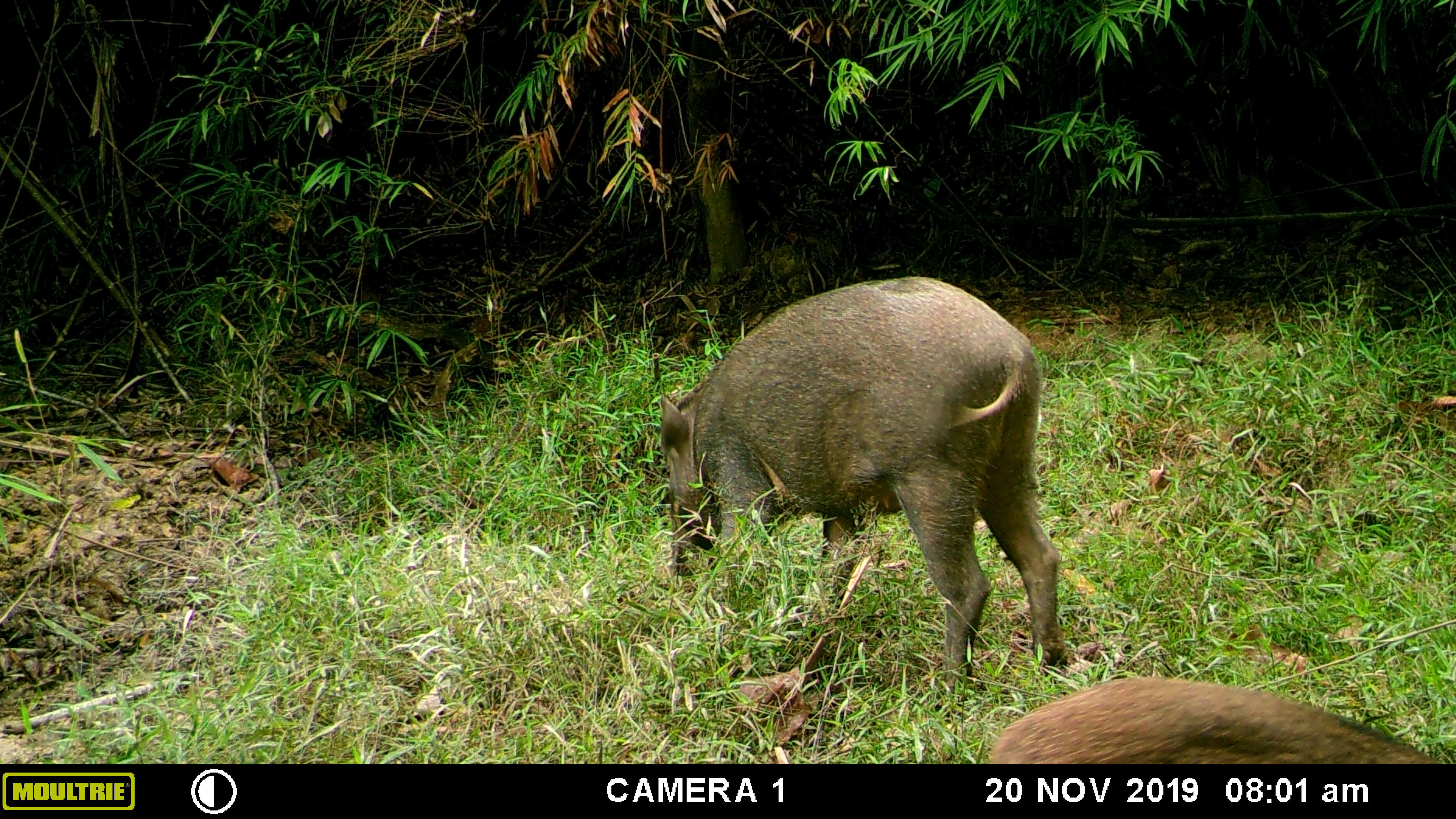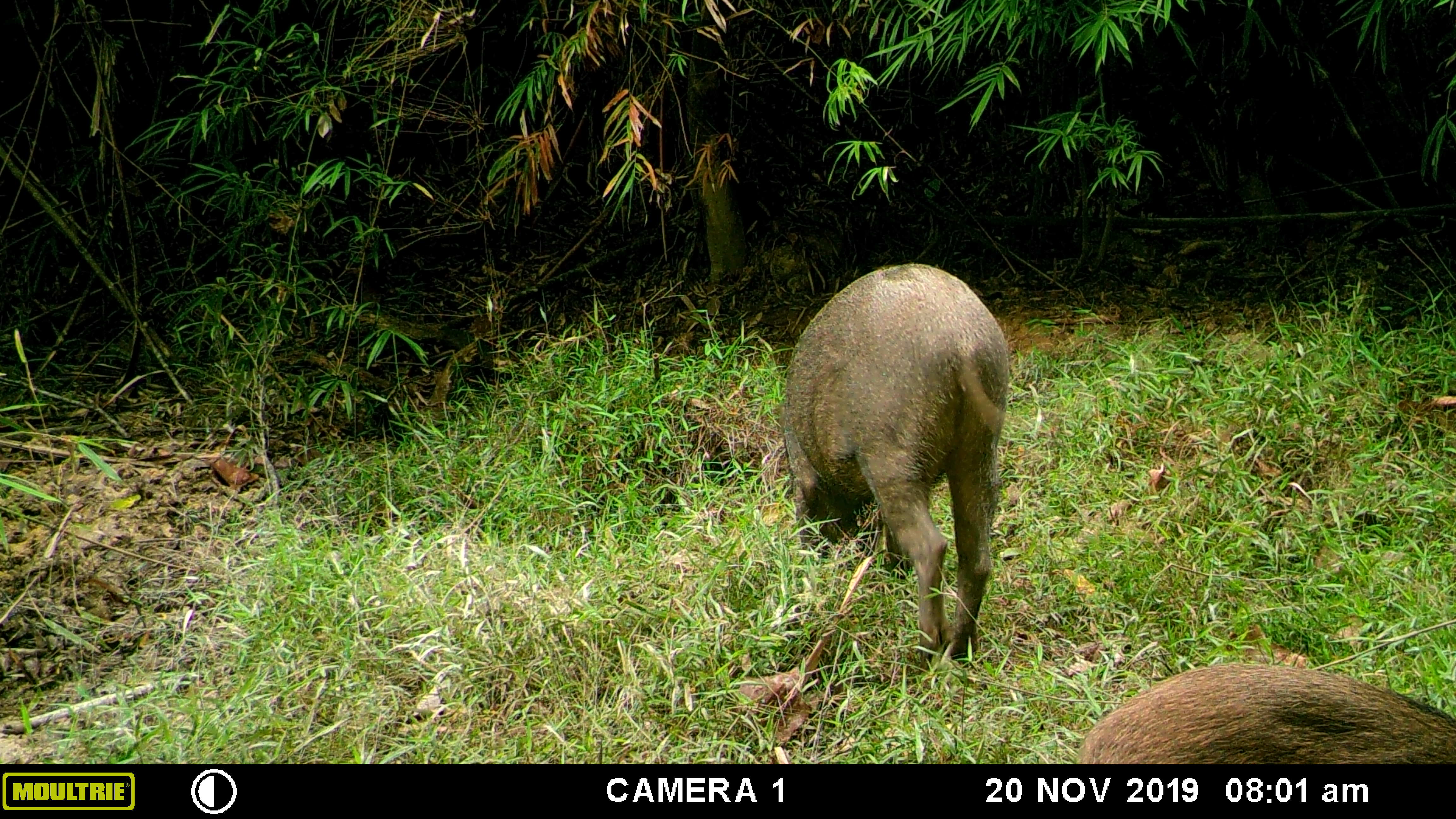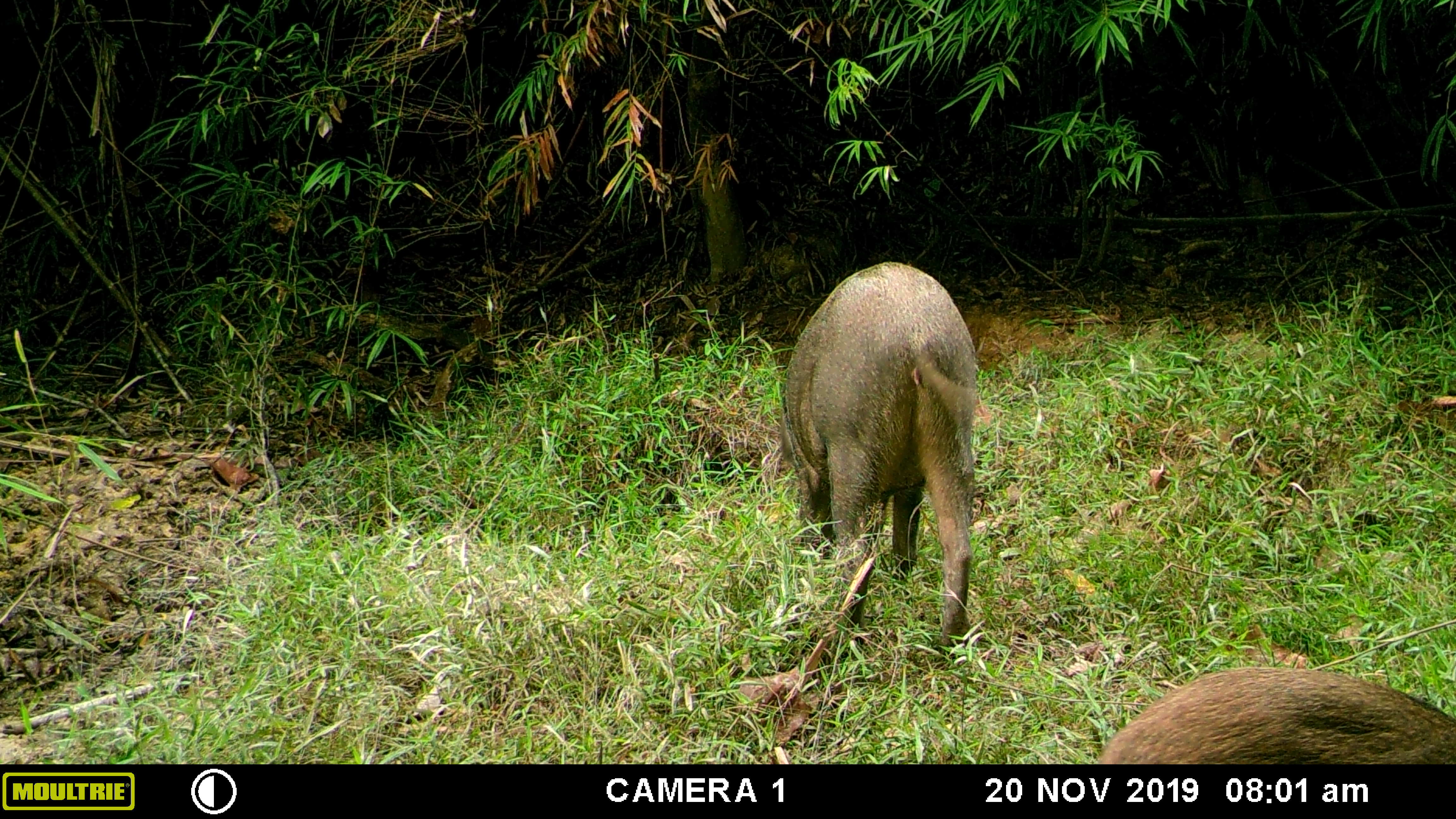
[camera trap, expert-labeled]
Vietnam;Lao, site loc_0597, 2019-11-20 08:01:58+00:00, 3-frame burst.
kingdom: Animalia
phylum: Chordata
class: Mammalia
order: Artiodactyla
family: Suidae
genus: Sus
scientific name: Sus scrofa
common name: eurasian wild pig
Eurasian wild pig (Sus scrofa). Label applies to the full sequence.